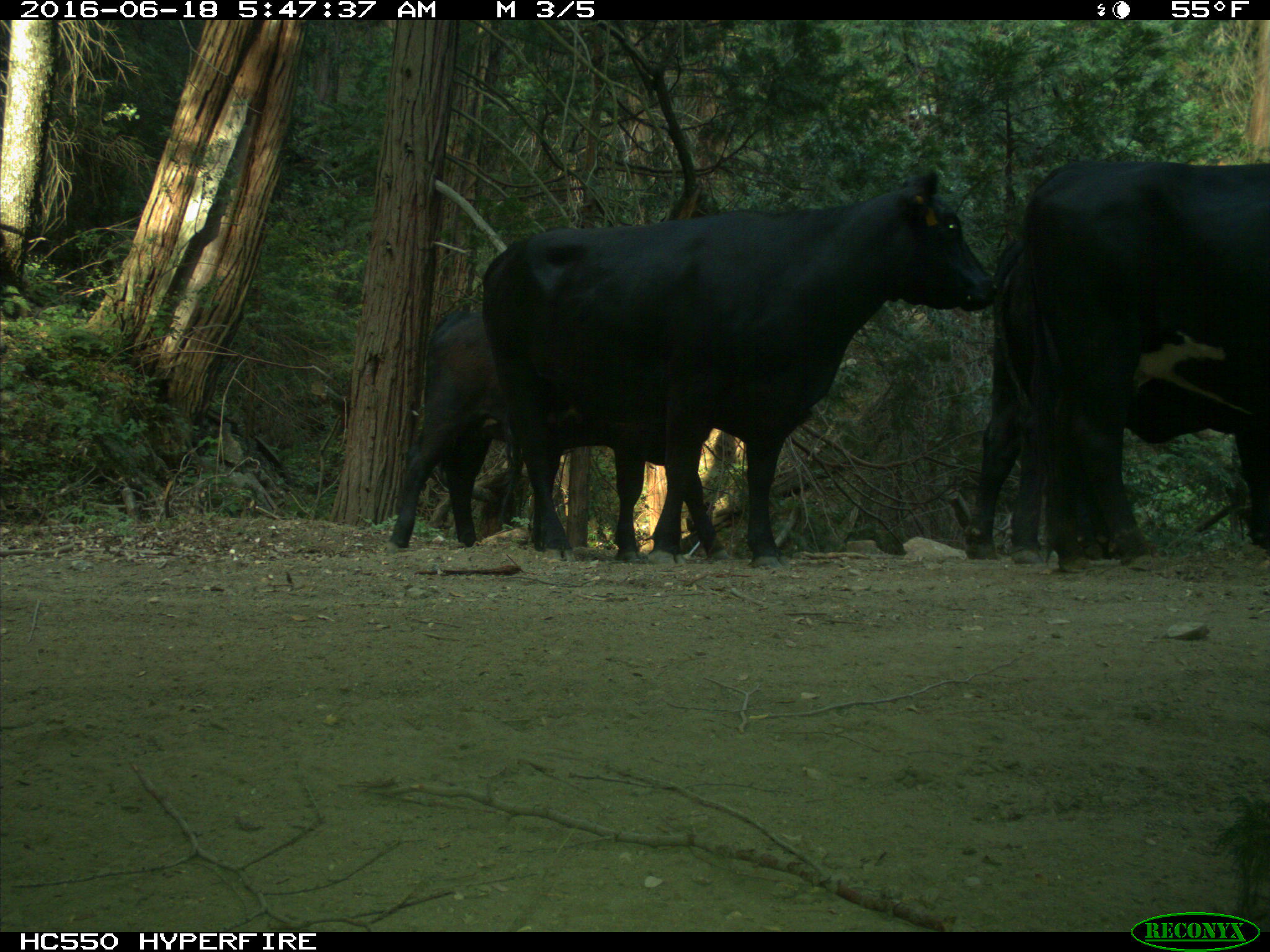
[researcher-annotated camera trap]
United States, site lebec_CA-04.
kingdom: Animalia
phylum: Chordata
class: Mammalia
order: Artiodactyla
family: Bovidae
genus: Bos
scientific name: Bos taurus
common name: domestic cow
Bos taurus (domestic cow).